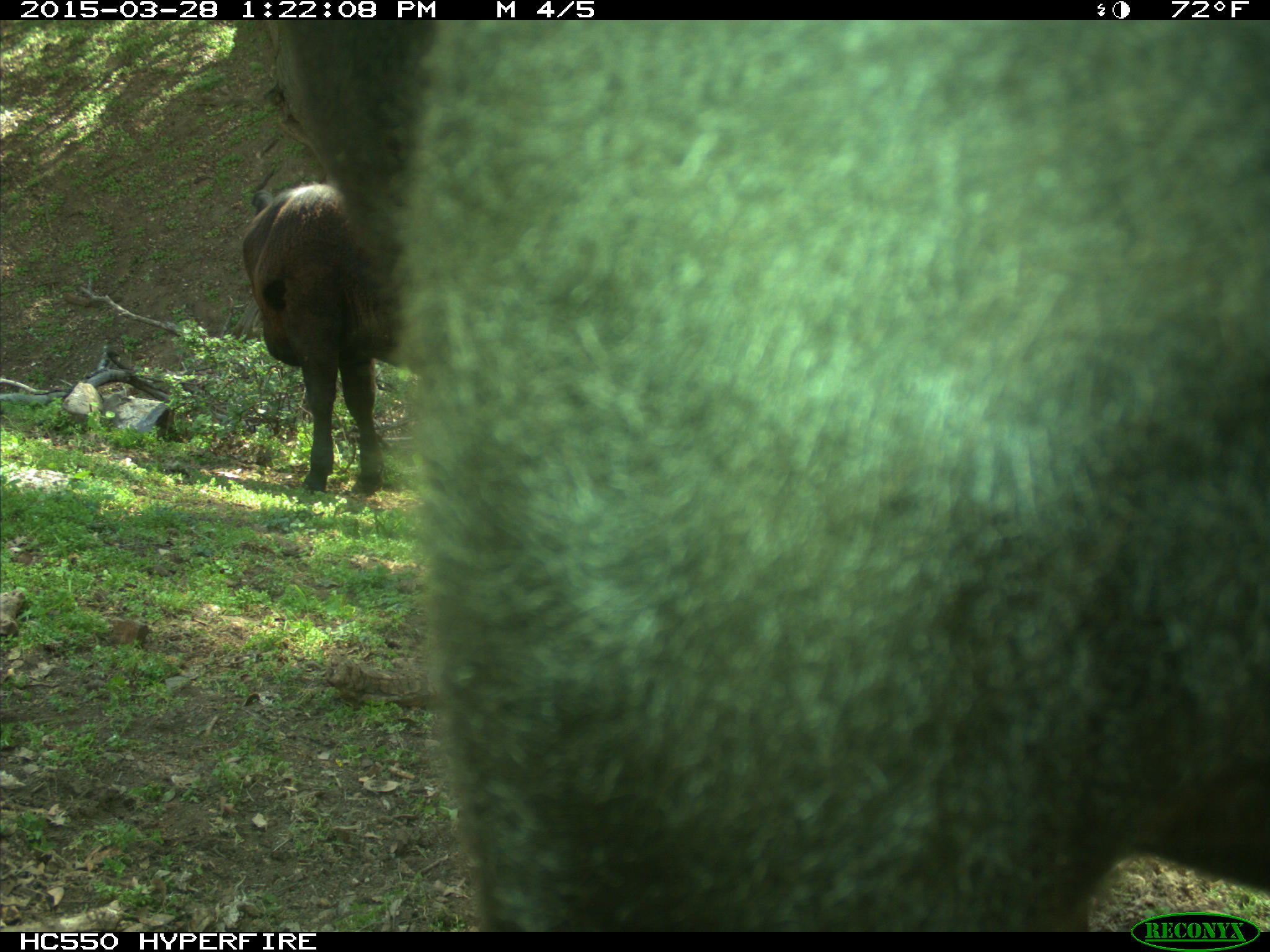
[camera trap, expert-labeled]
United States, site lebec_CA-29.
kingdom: Animalia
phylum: Chordata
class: Mammalia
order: Artiodactyla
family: Bovidae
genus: Bos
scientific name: Bos taurus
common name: domestic cow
Bos taurus (domestic cow).